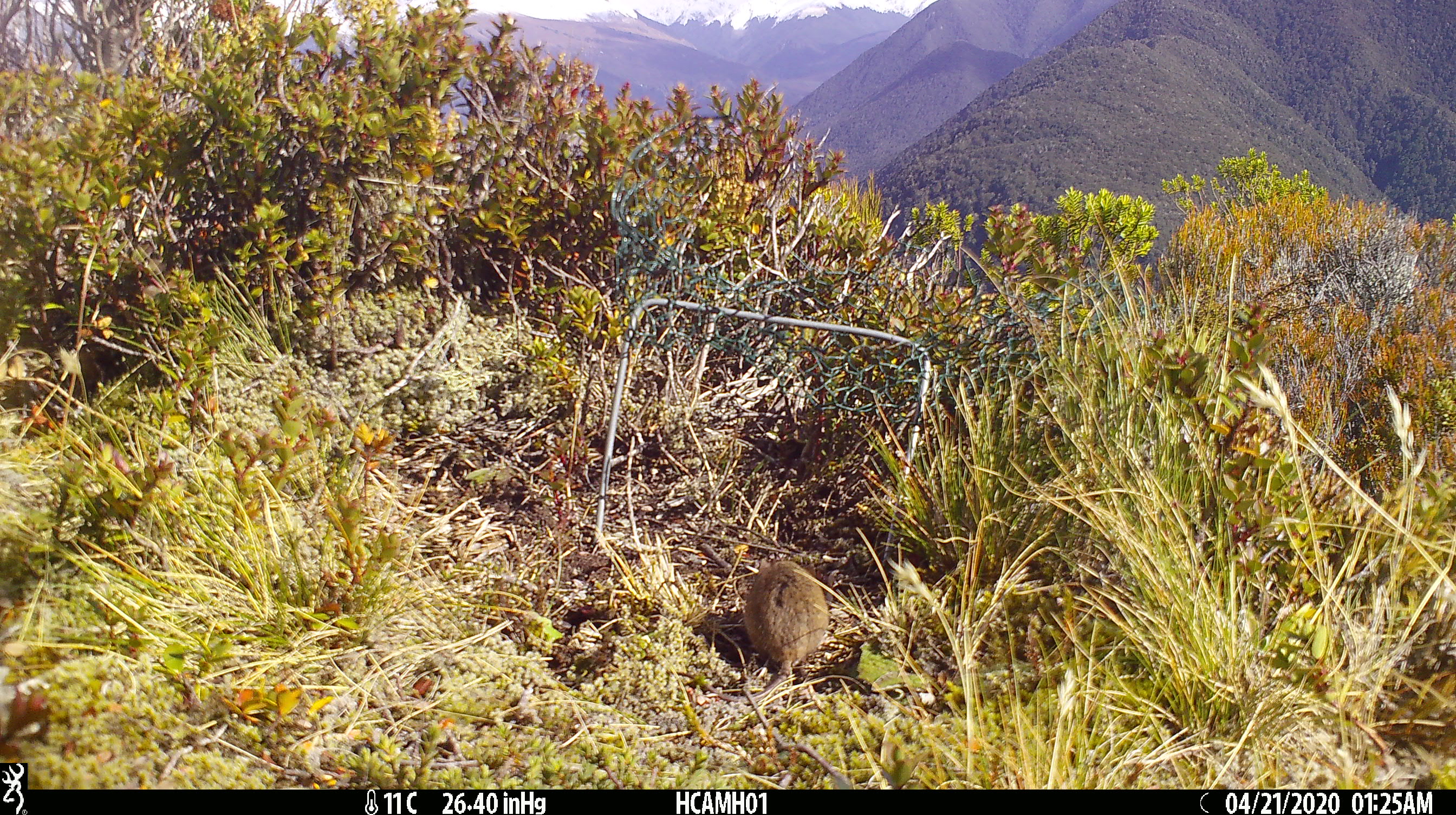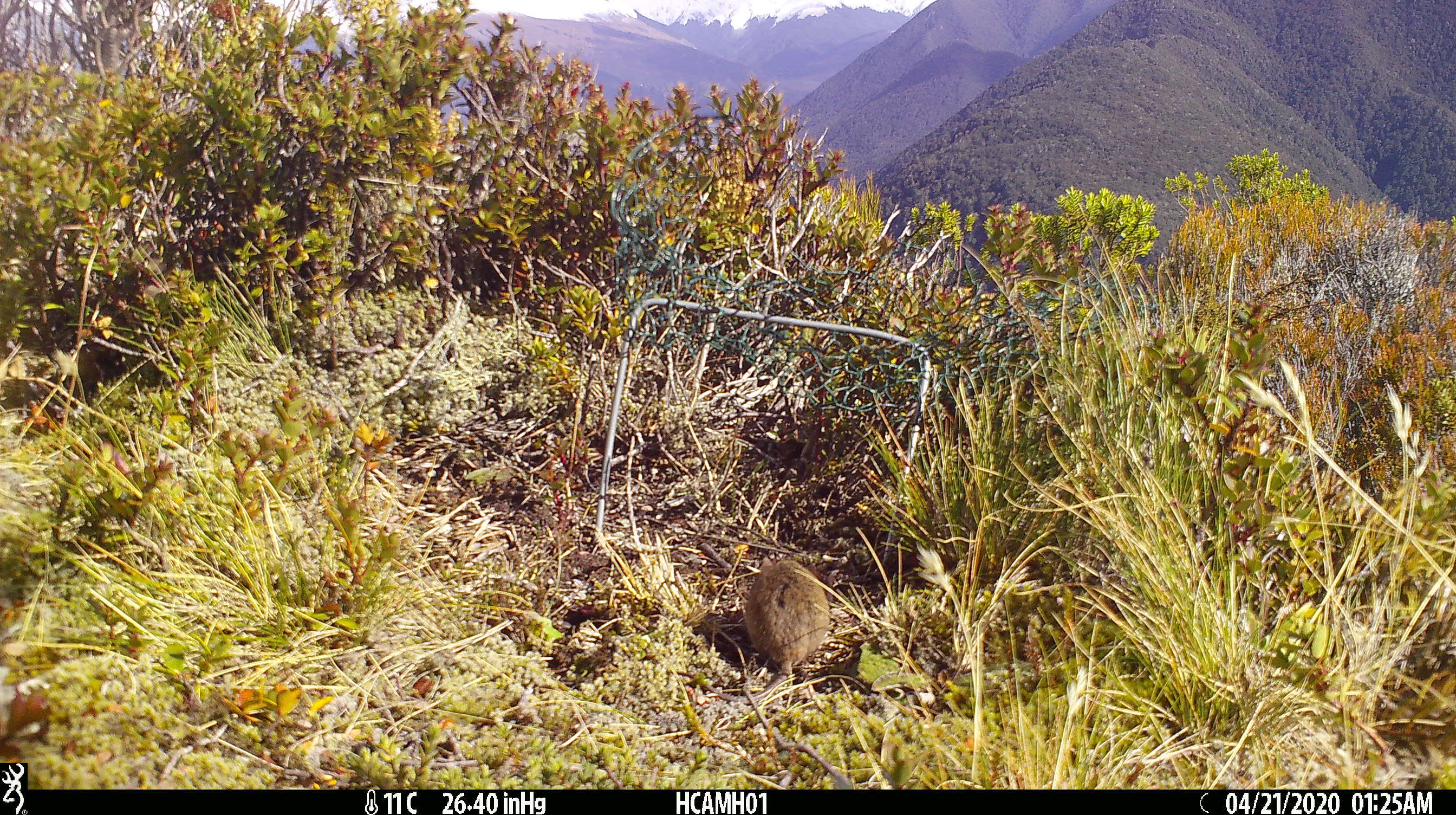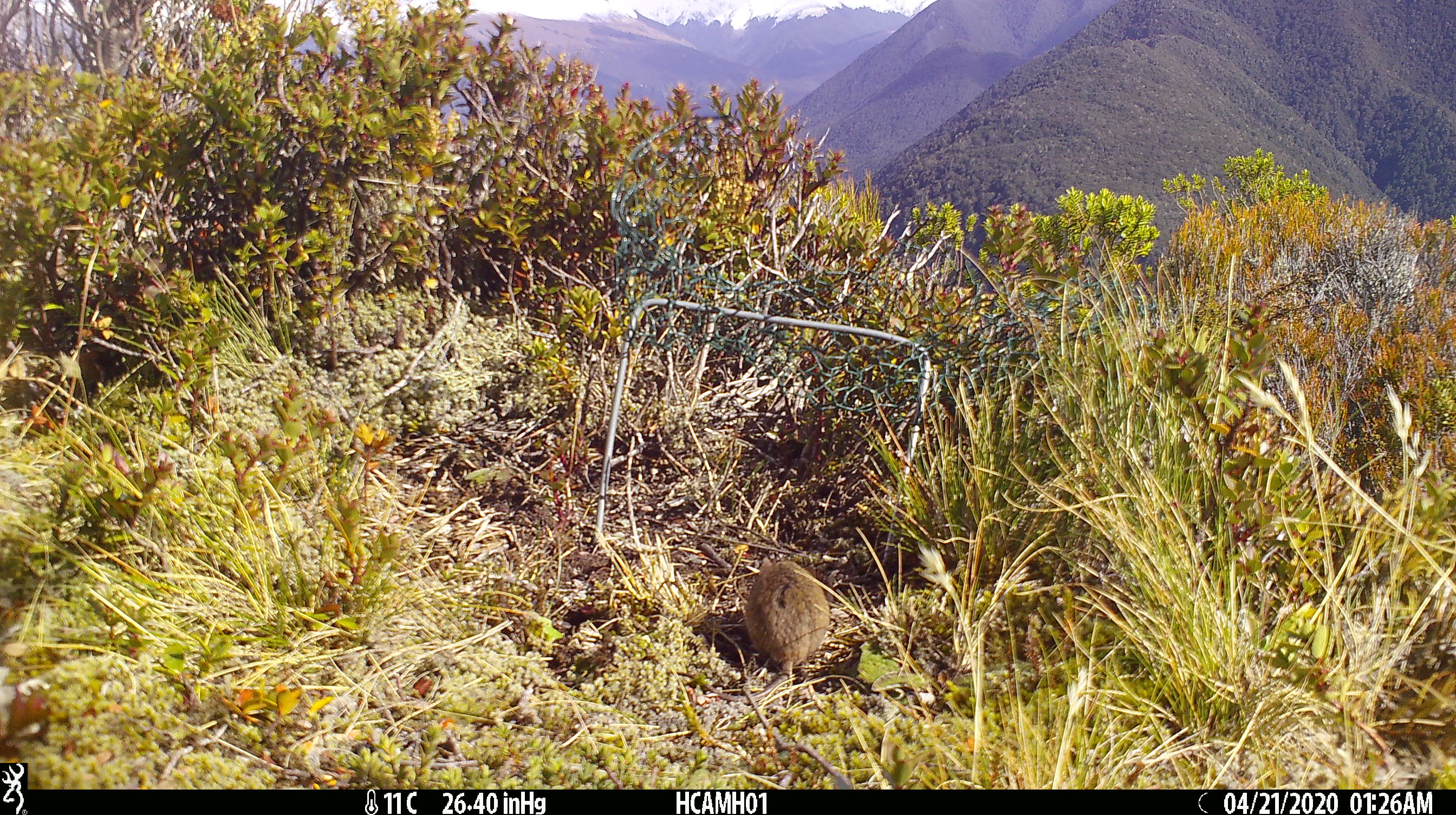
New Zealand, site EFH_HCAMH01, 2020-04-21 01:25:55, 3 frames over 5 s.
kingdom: Animalia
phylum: Chordata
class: Mammalia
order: Rodentia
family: Muridae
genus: Mus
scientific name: Mus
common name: mouse